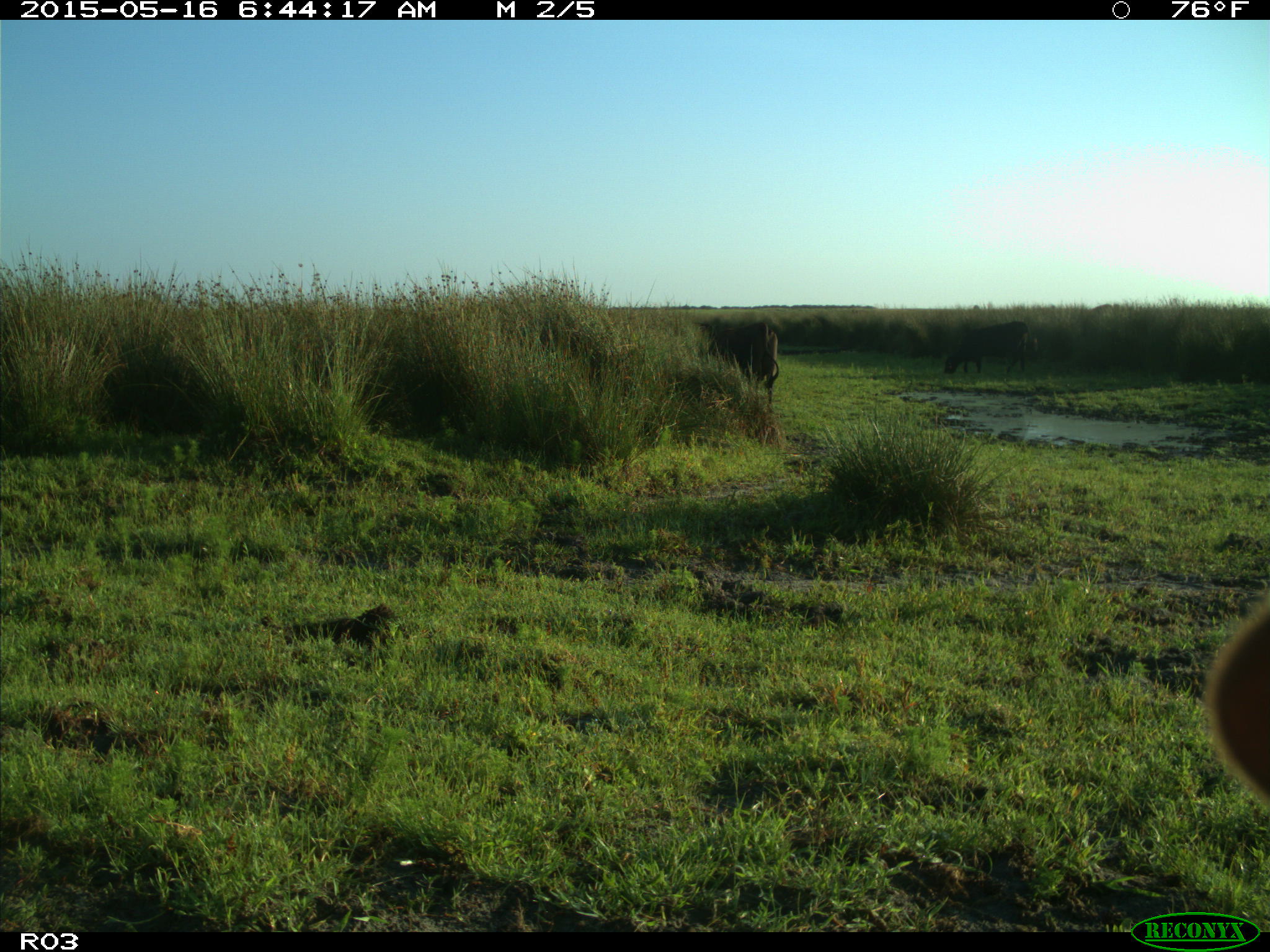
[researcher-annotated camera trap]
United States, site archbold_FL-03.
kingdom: Animalia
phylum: Chordata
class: Mammalia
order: Artiodactyla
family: Bovidae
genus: Bos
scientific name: Bos taurus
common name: domestic cow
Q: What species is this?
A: Bos taurus (domestic cow).